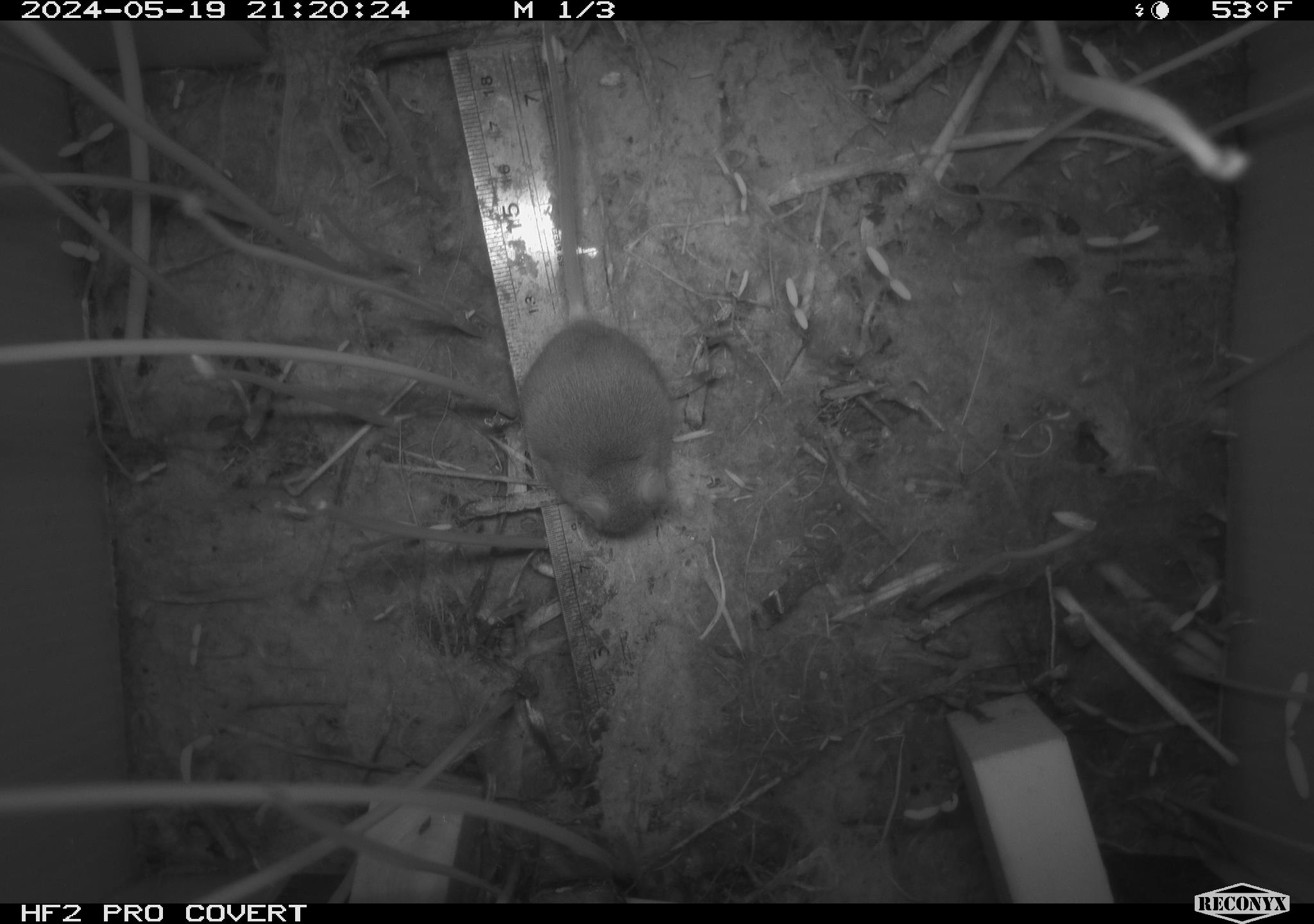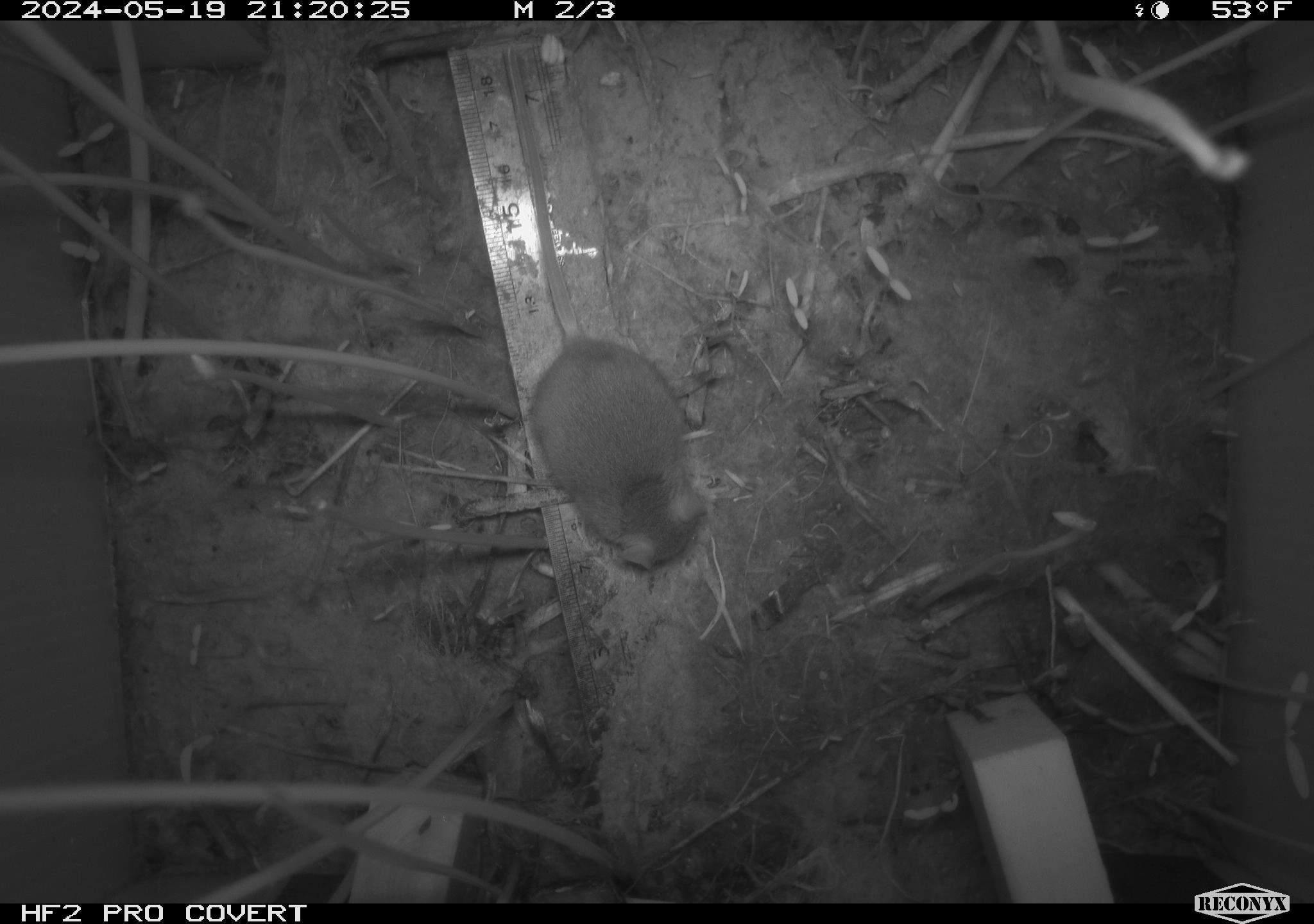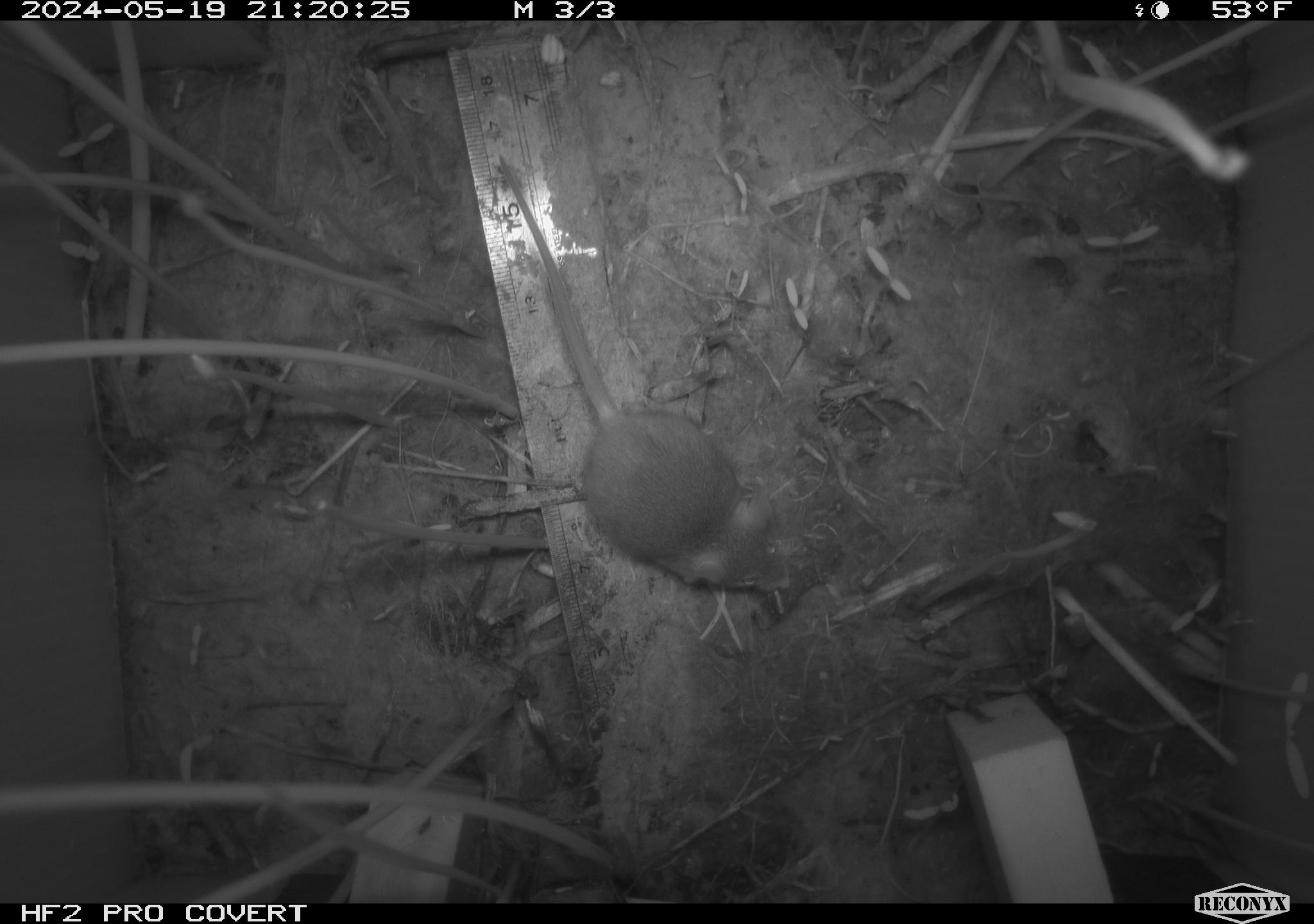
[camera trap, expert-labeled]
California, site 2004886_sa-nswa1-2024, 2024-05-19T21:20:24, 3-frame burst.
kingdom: Animalia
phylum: Chordata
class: Mammalia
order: Rodentia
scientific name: Rodentia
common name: mouse species